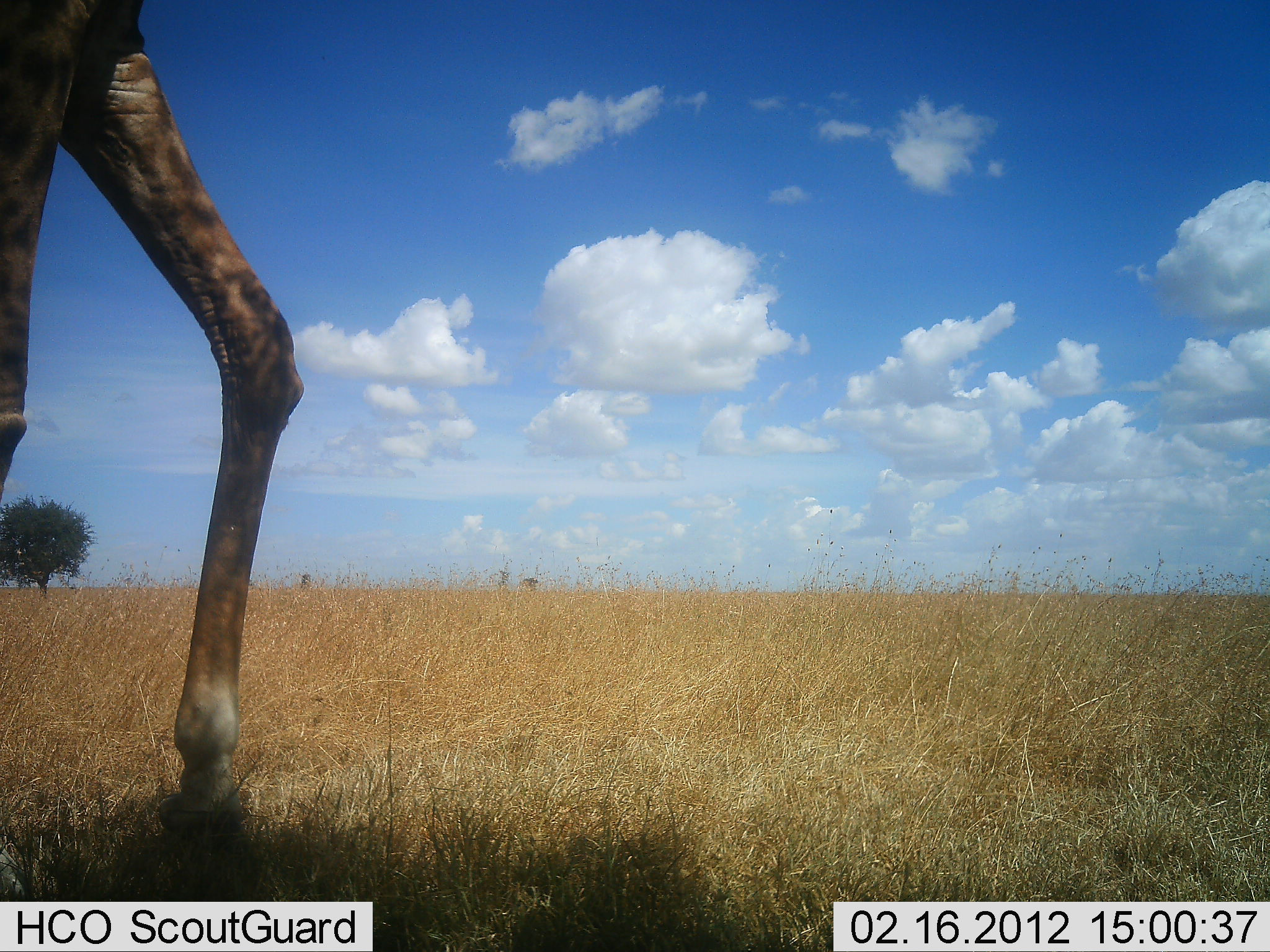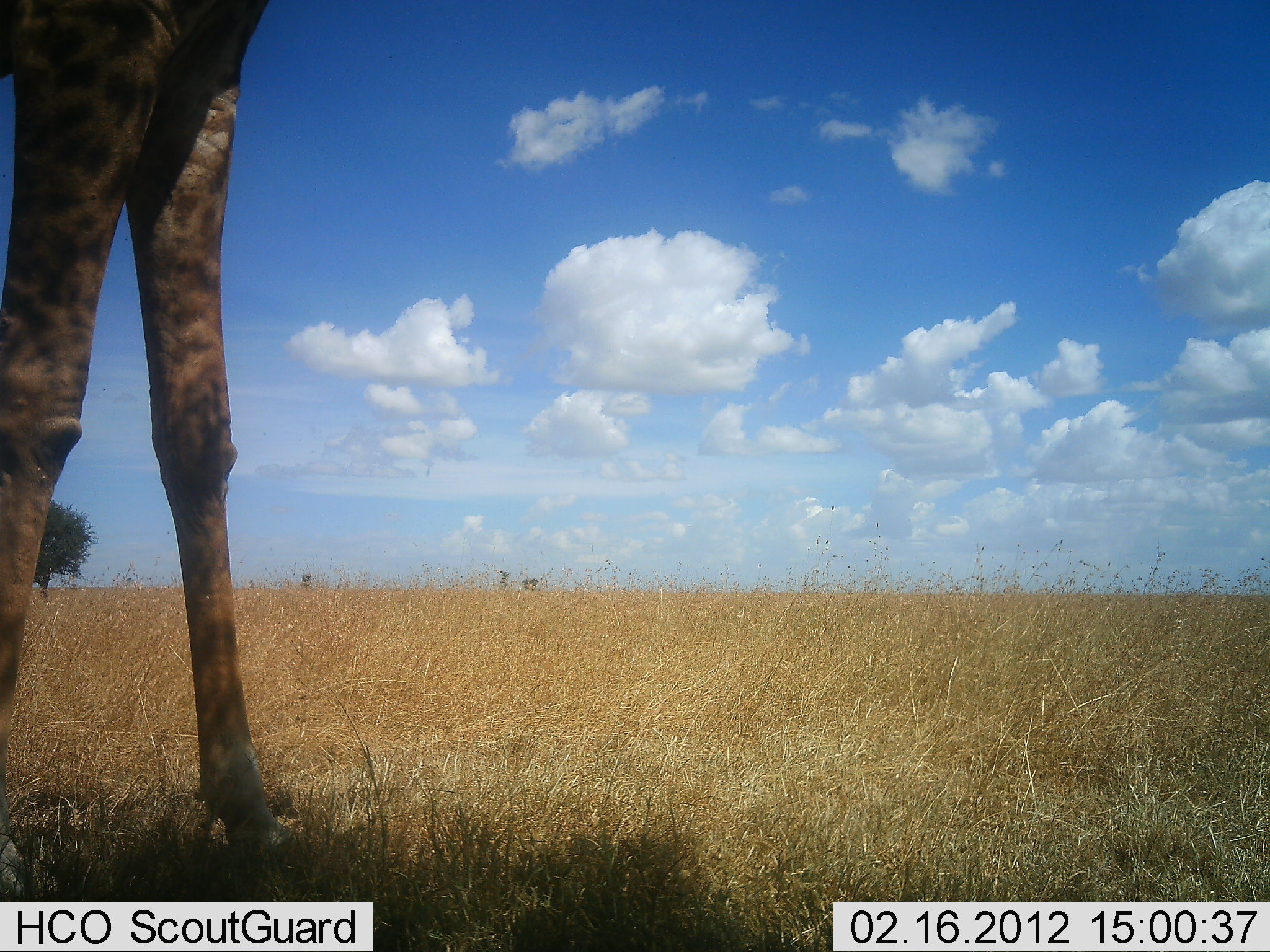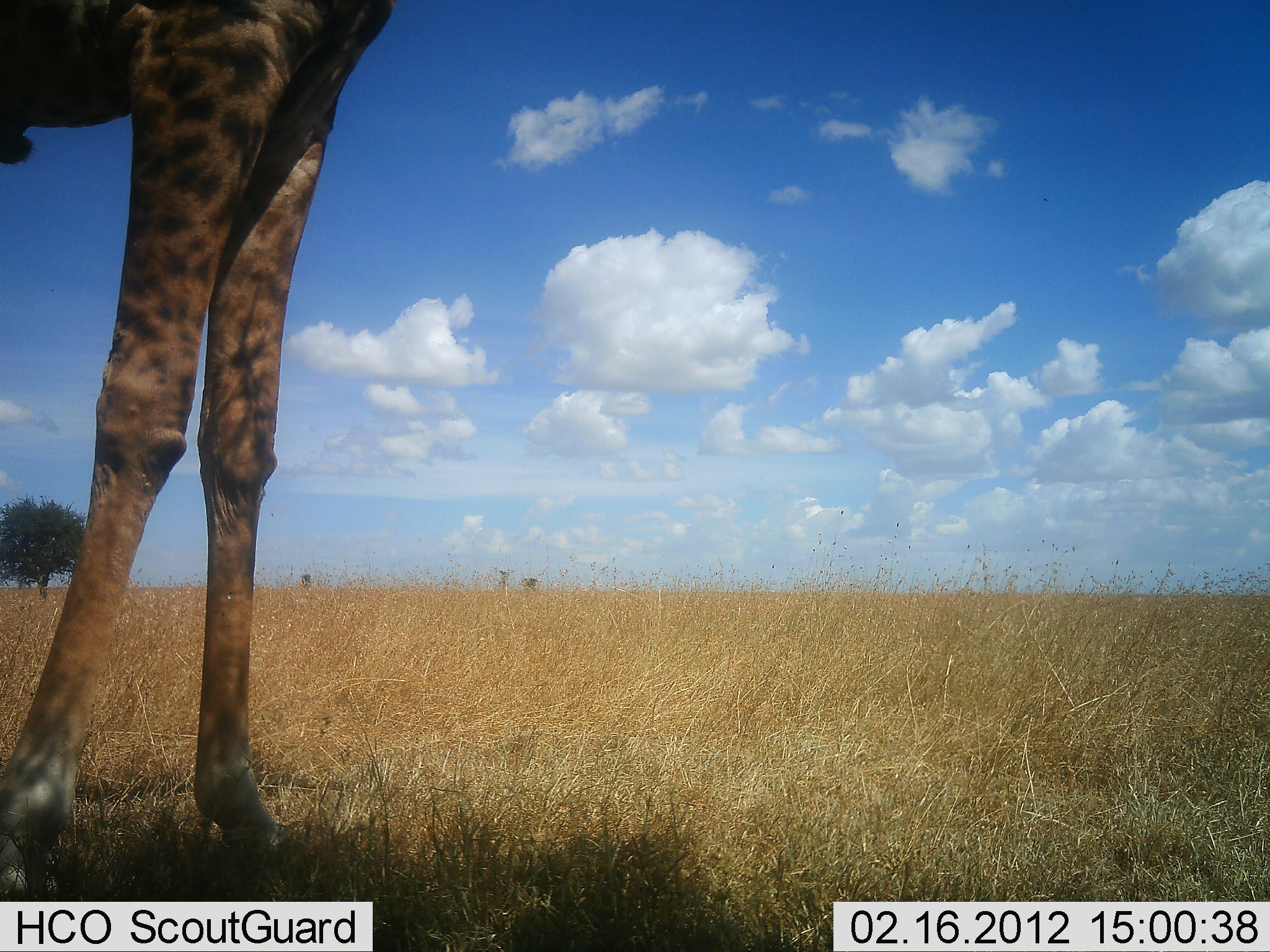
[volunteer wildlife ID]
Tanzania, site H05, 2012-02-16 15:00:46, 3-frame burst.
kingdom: Animalia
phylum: Chordata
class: Mammalia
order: Artiodactyla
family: Giraffidae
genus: Giraffa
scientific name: Giraffa camelopardalis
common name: giraffe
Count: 1.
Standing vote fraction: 57%.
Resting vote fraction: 0%.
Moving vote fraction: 52%.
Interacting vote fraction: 0%.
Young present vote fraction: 0%.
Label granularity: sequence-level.